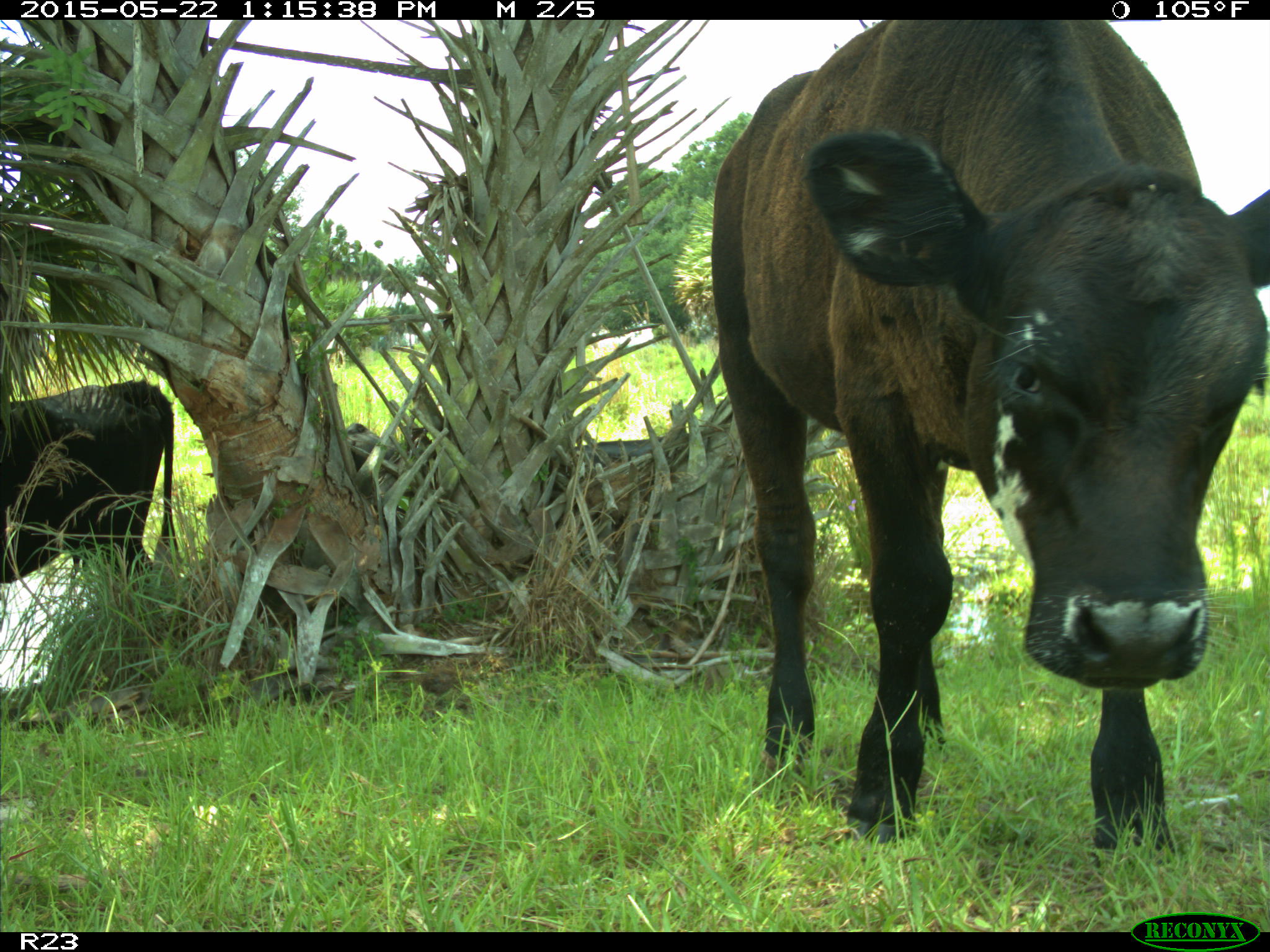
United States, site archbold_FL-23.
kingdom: Animalia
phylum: Chordata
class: Mammalia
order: Artiodactyla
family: Bovidae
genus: Bos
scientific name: Bos taurus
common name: domestic cow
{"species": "Bos taurus (domestic cow)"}